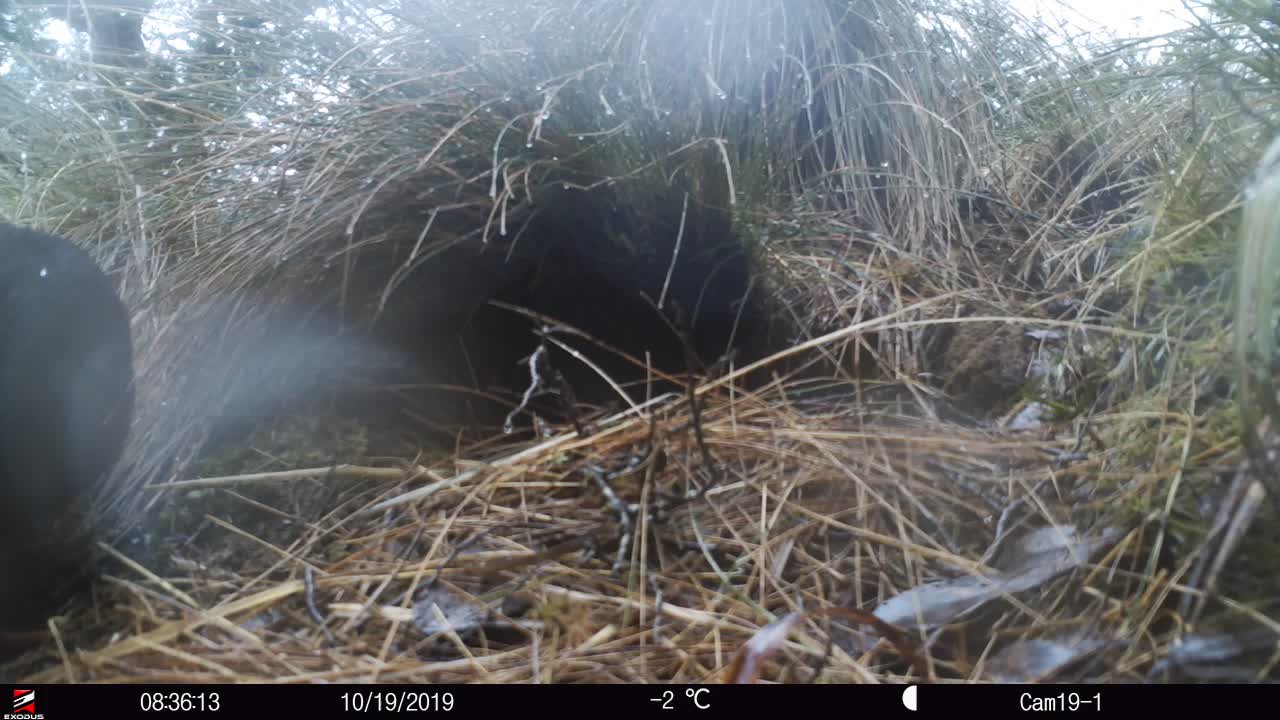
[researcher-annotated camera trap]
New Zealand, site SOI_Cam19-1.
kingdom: Animalia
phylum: Chordata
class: Aves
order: Gruiformes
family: Rallidae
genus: Gallirallus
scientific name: Gallirallus australis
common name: weka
Weka (Gallirallus australis).